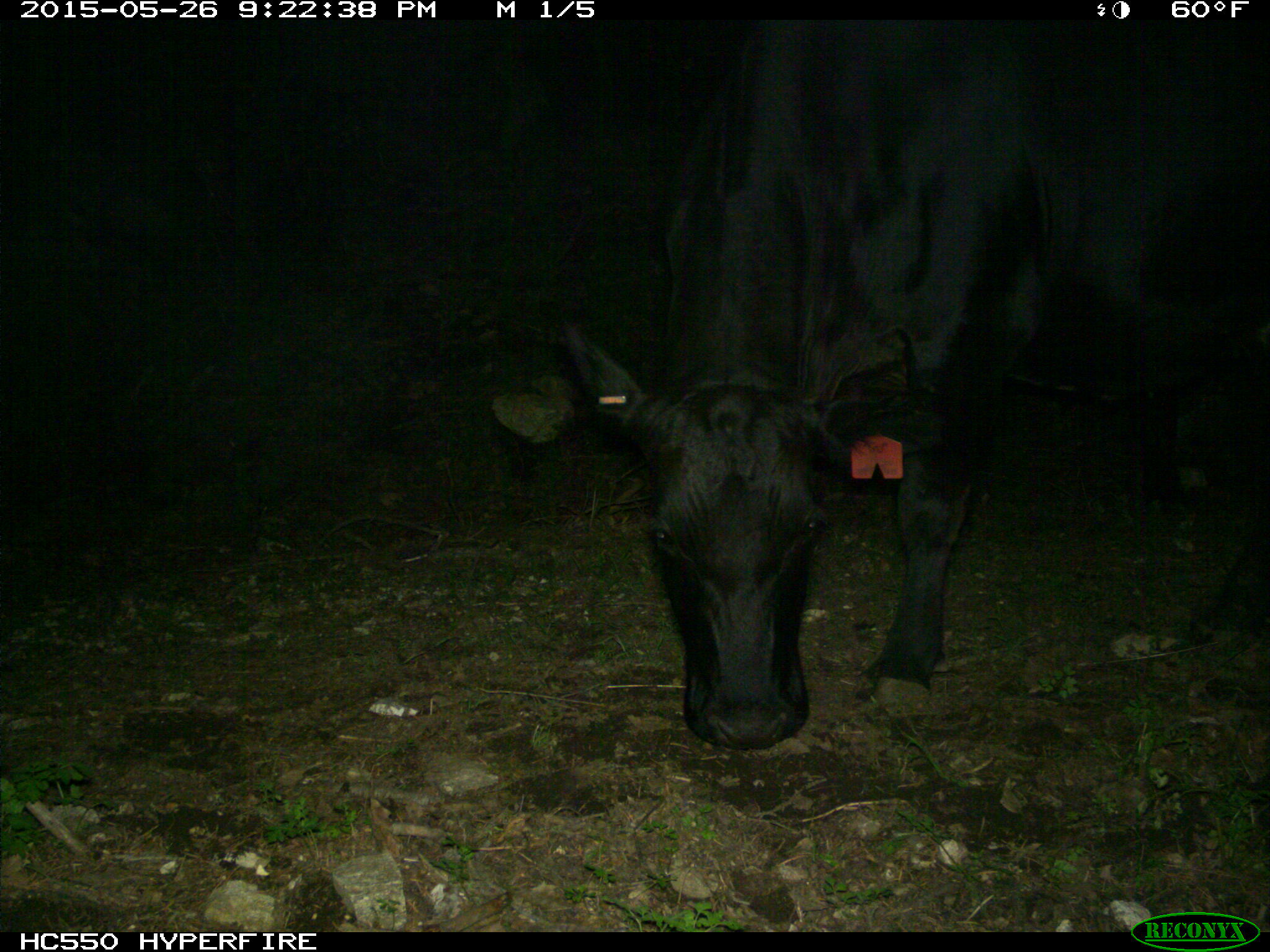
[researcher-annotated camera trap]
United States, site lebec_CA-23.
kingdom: Animalia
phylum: Chordata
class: Mammalia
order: Artiodactyla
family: Bovidae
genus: Bos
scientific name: Bos taurus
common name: domestic cow